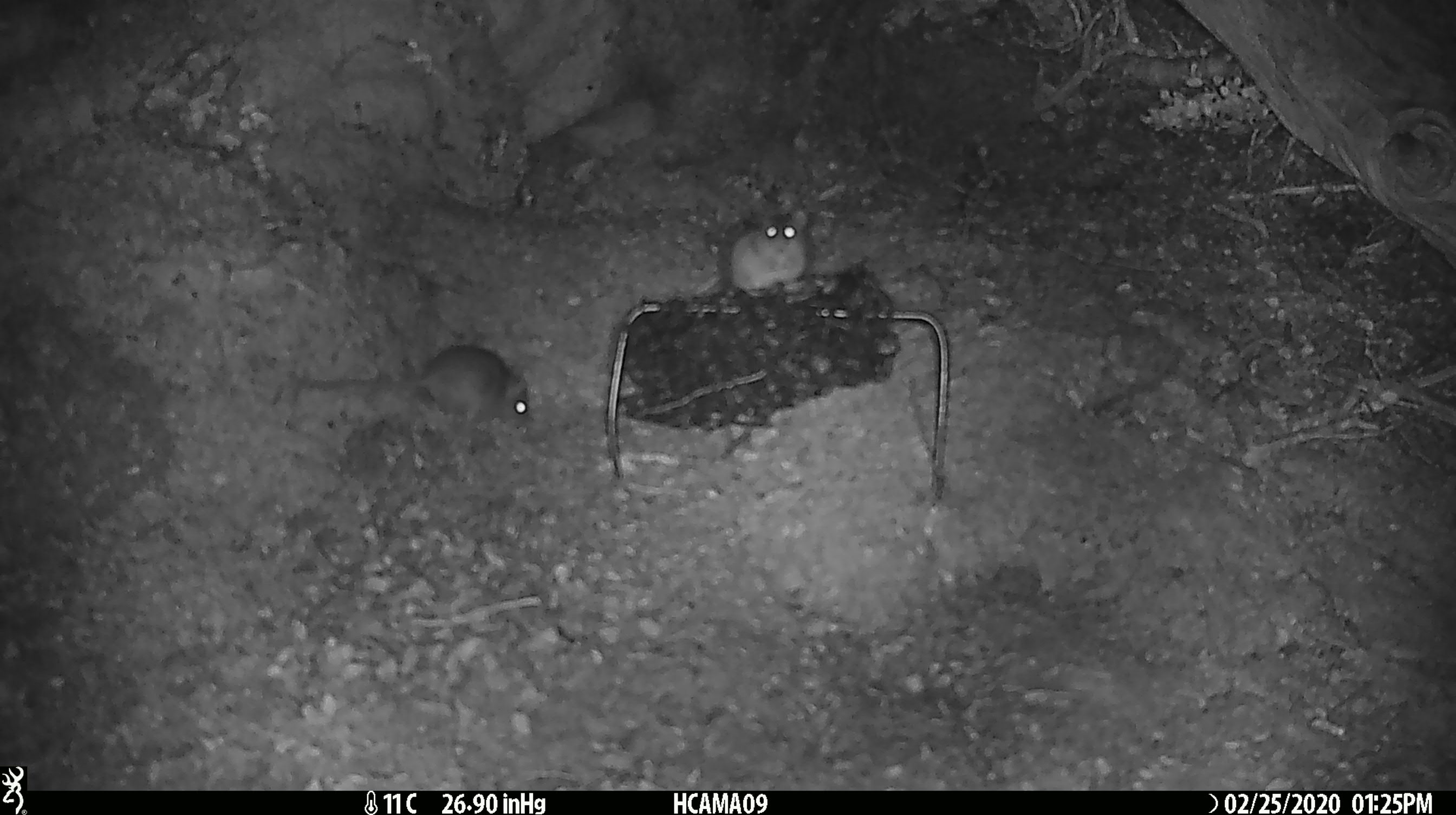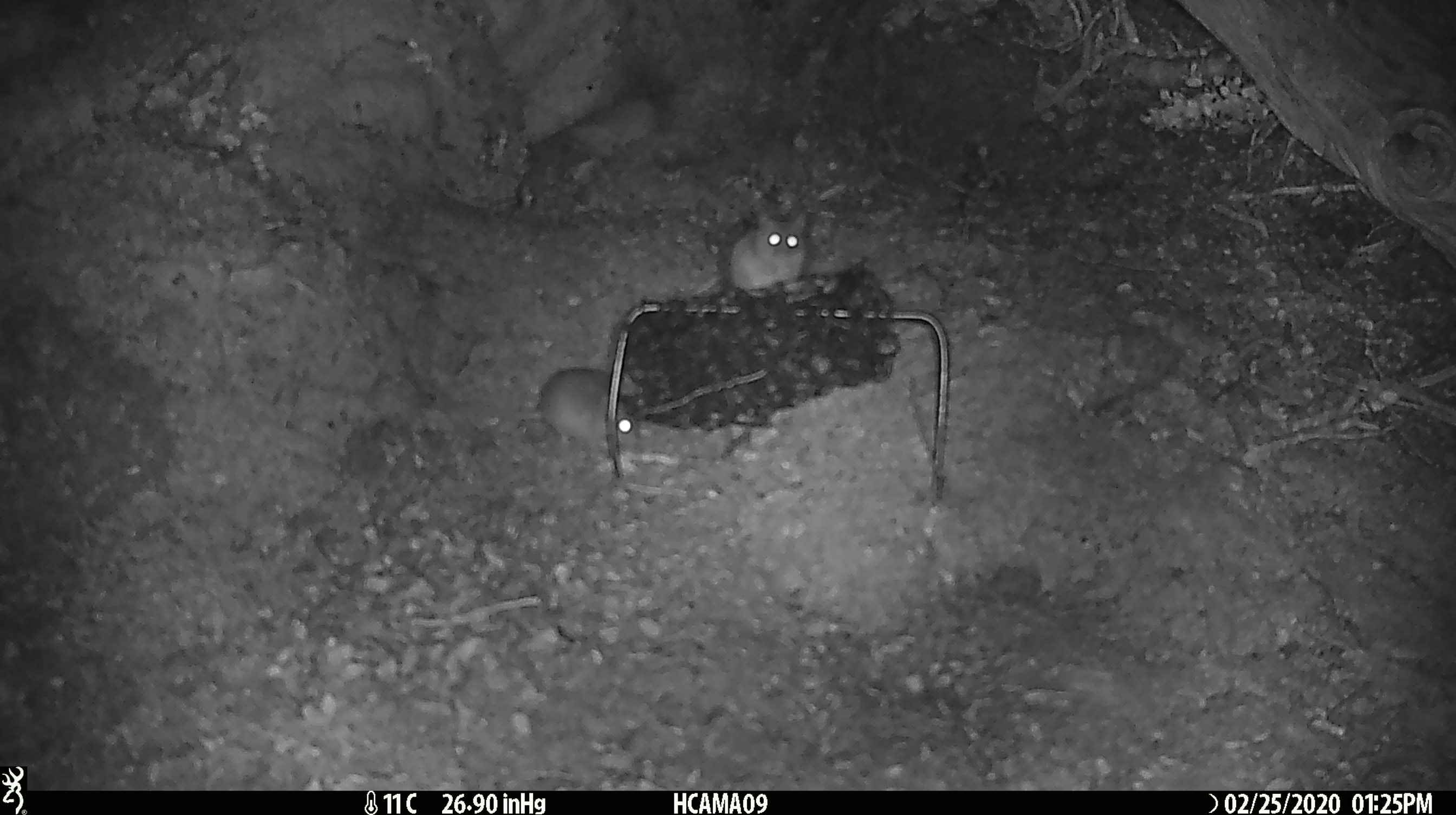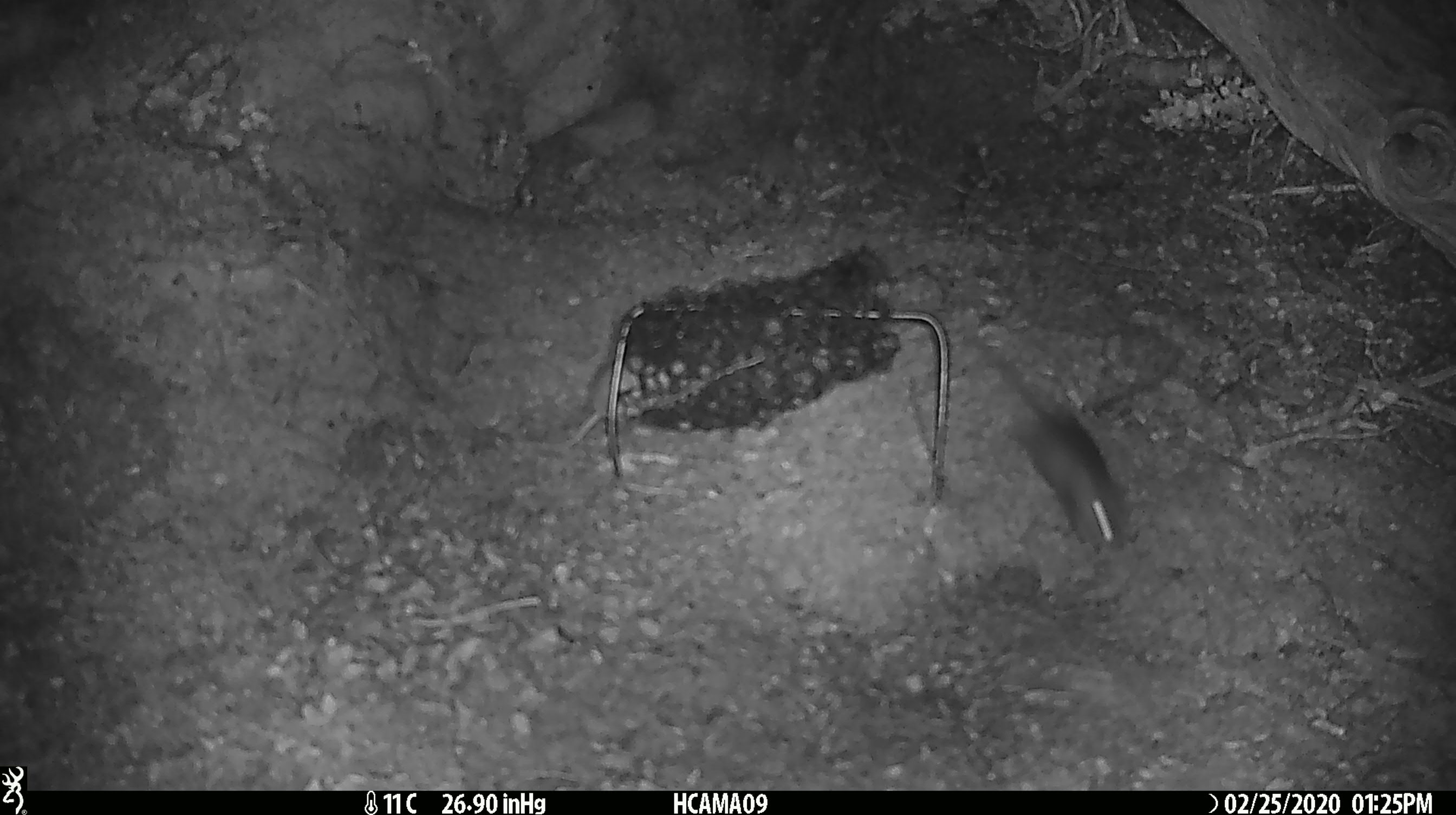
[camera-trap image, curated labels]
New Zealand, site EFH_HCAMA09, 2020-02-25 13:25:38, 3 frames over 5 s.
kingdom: Animalia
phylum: Chordata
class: Mammalia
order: Rodentia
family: Muridae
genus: Mus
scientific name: Mus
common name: mouse